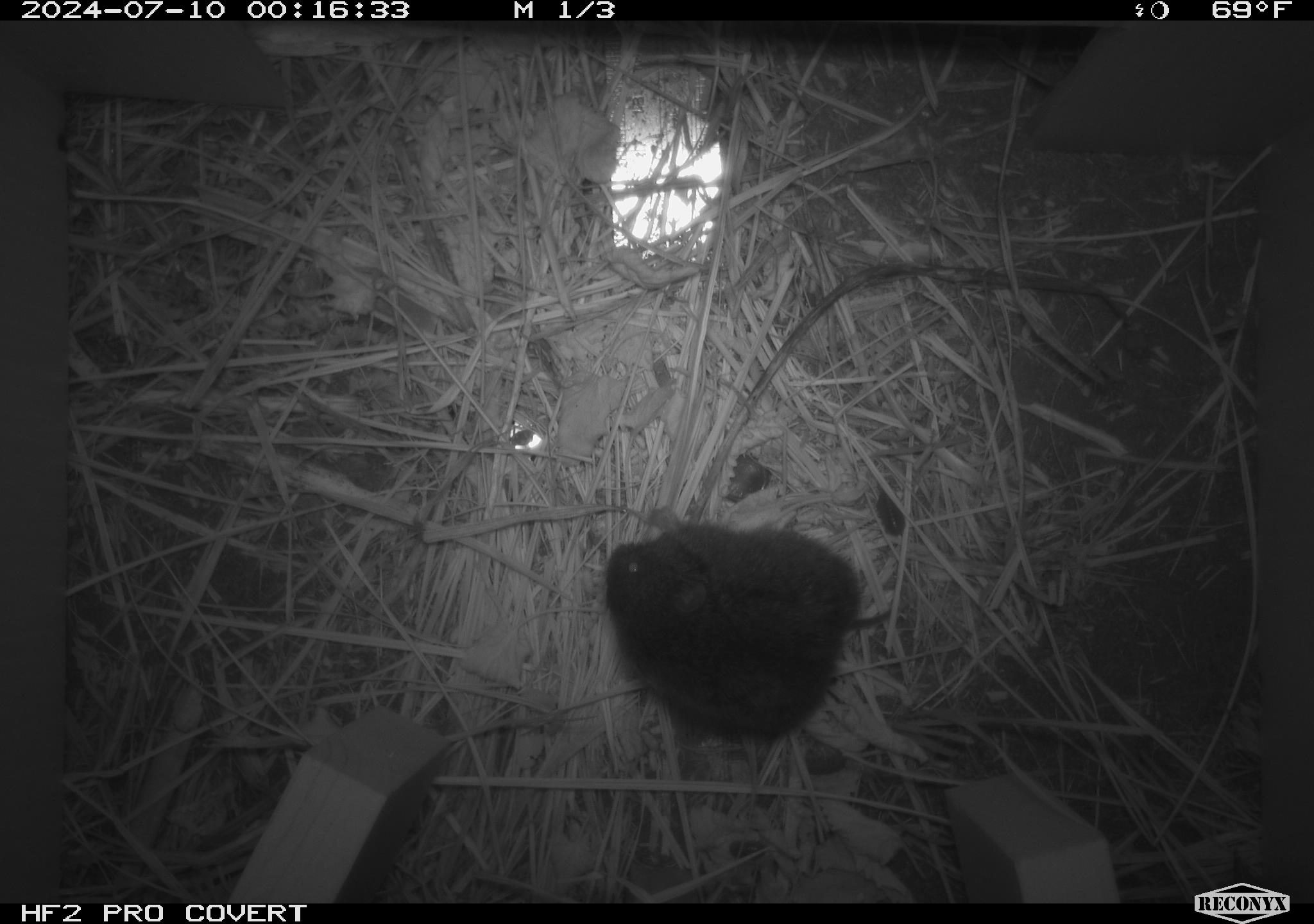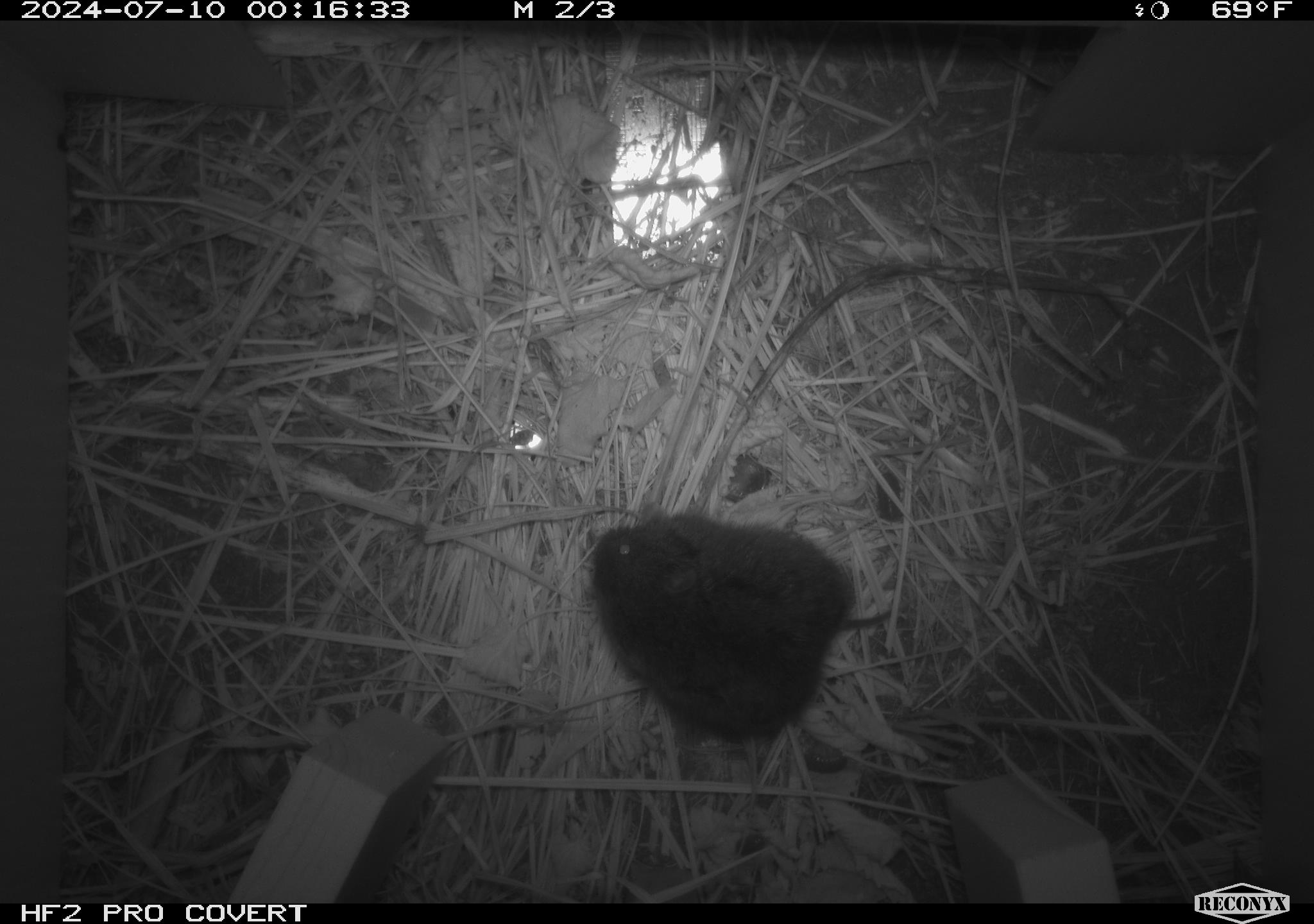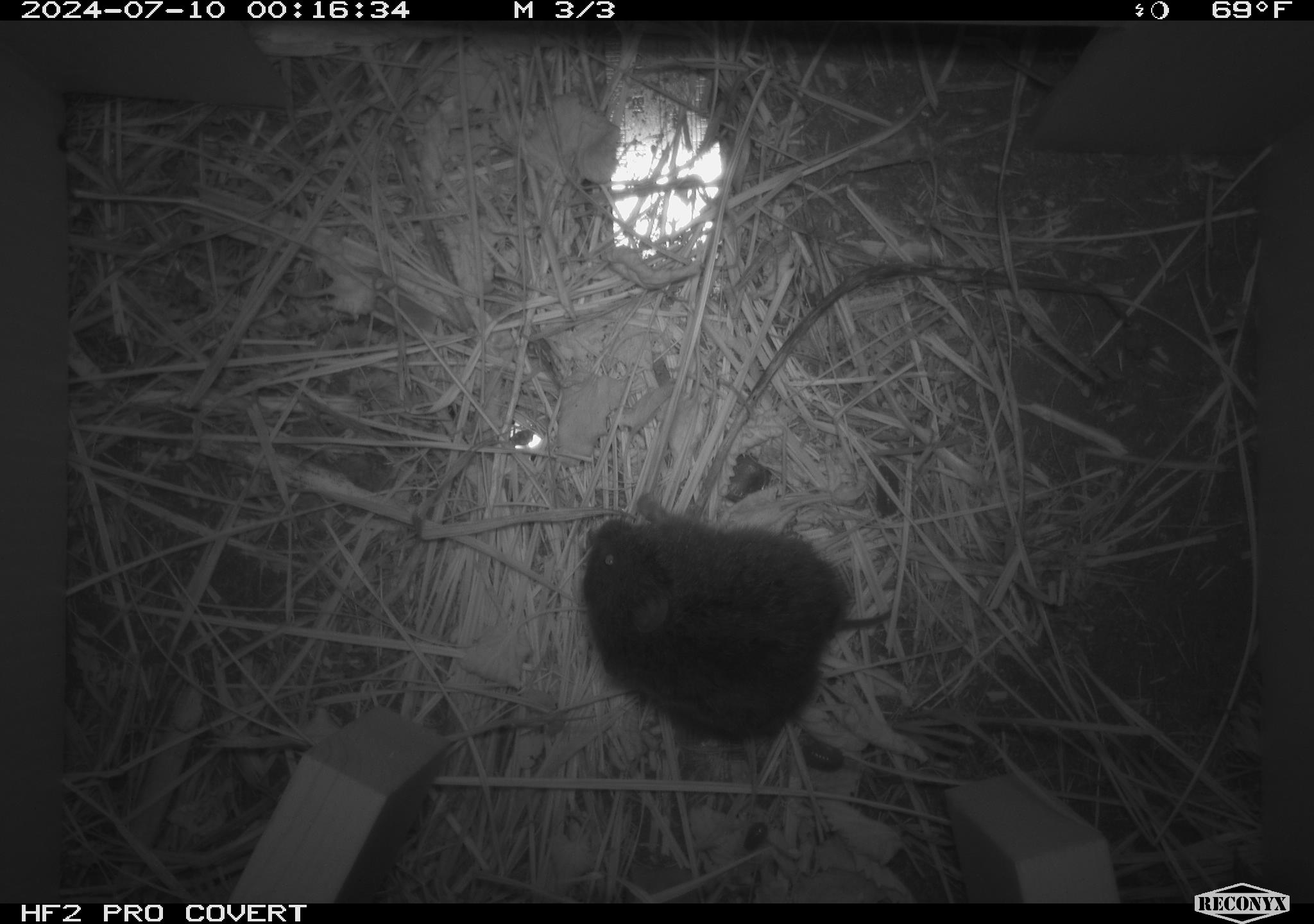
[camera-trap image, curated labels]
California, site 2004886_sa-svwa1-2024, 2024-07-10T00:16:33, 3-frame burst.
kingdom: Animalia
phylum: Chordata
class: Mammalia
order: Rodentia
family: Cricetidae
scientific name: Arvicolinae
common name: voles, lemmings, and muskrats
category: arvicolinae subfamily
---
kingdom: Animalia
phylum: Arthropoda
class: Malacostraca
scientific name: Malacostraca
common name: amphipods, crabs, isopods, krill, lobsters and shrimps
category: malacostracan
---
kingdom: Animalia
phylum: Arthropoda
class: Insecta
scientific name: Insecta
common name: insect